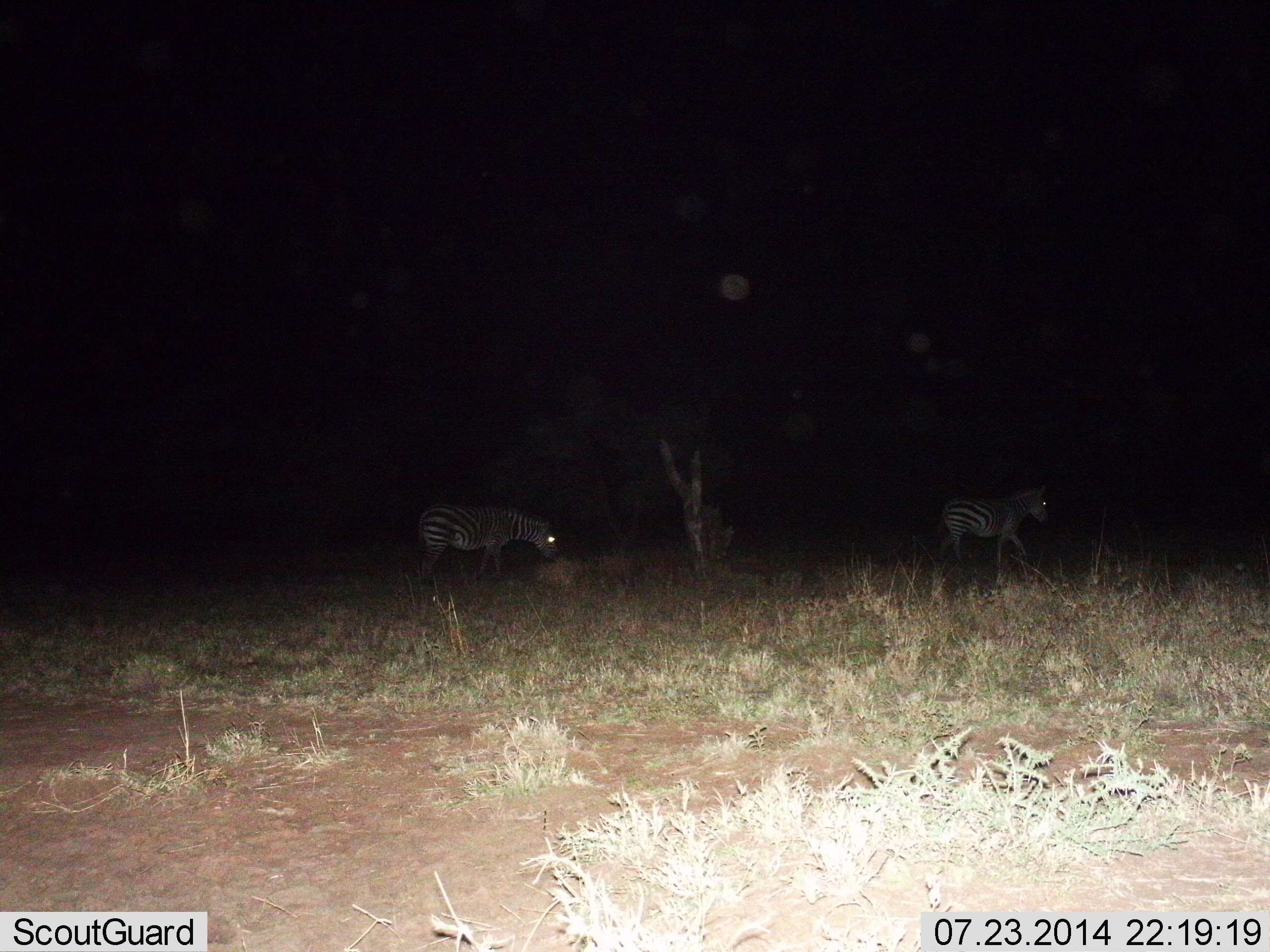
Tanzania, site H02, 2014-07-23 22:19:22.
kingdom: Animalia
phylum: Chordata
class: Mammalia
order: Perissodactyla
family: Equidae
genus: Equus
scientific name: Equus quagga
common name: plains zebra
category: zebra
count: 2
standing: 20%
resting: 0%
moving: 80%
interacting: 0%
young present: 0%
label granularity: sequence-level